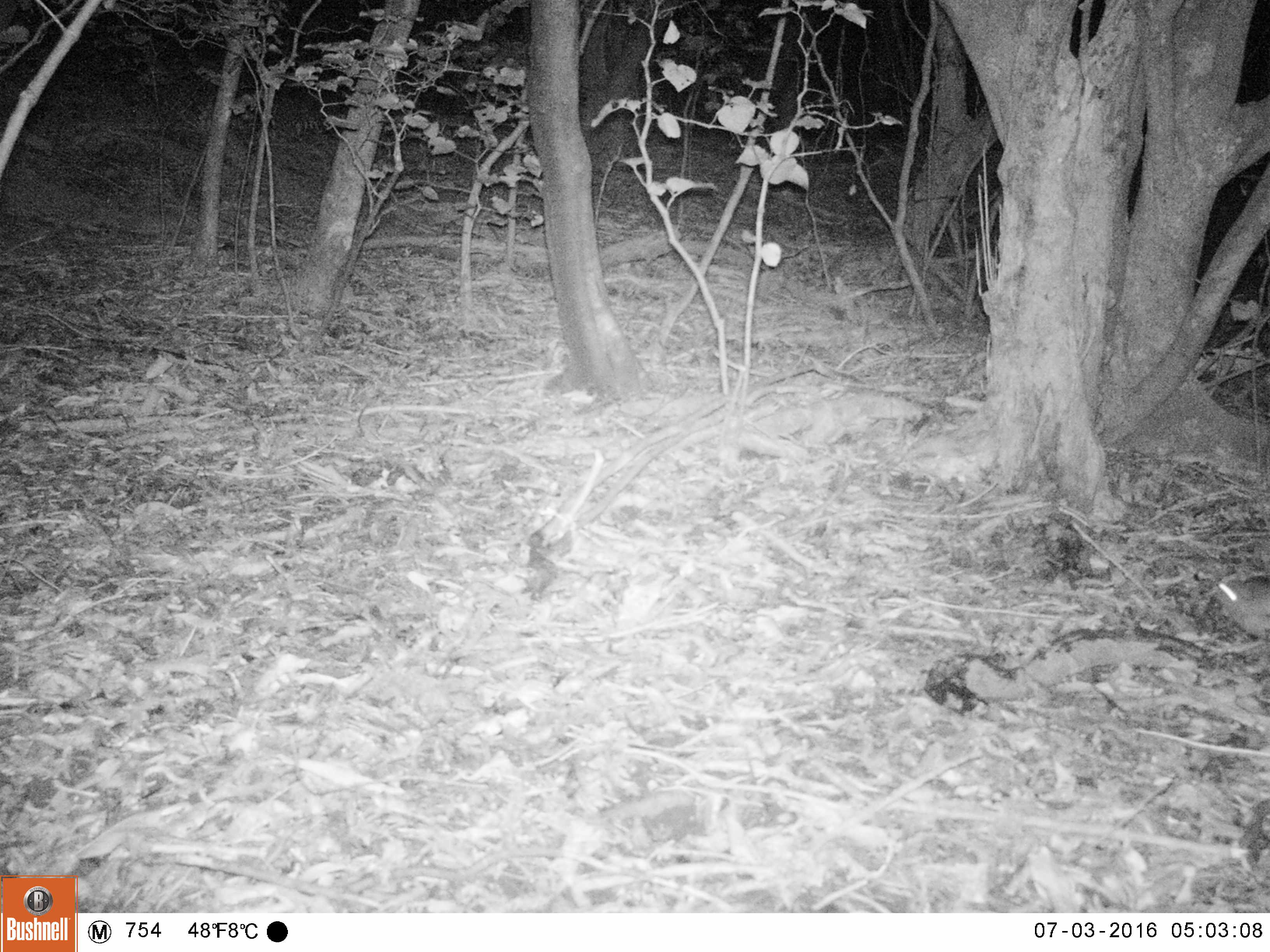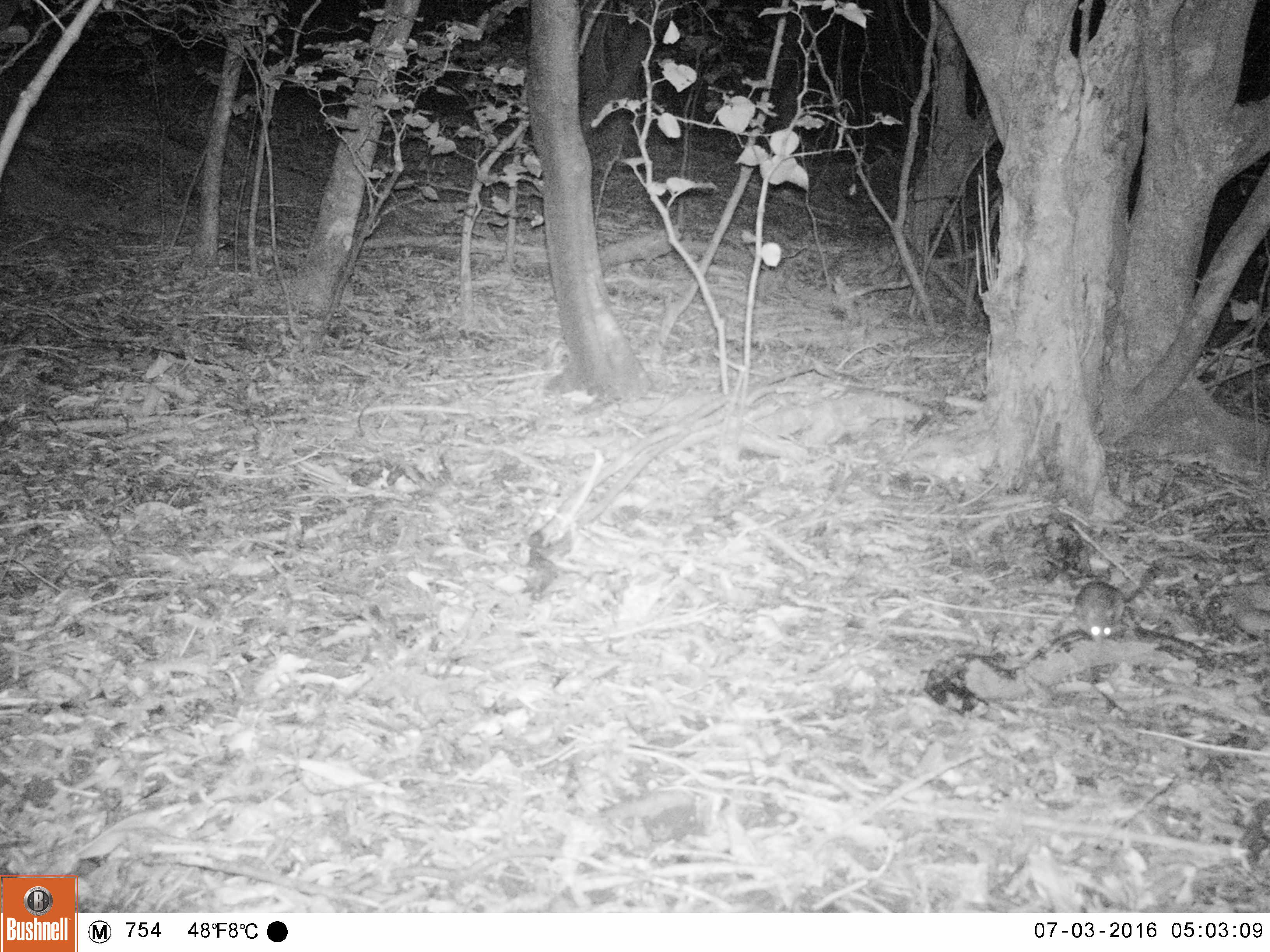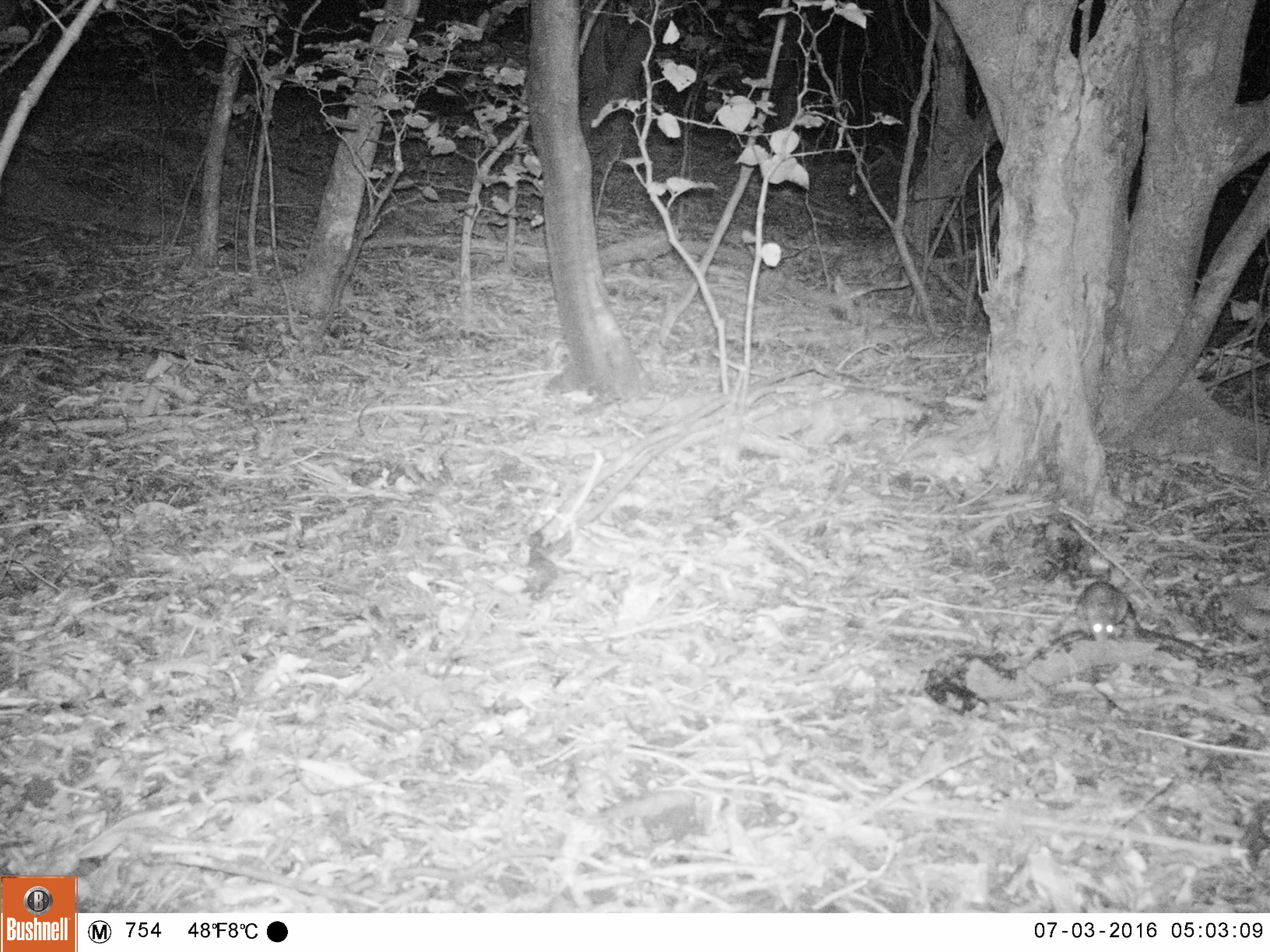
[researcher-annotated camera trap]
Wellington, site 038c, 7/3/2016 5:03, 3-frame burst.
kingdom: Animalia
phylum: Chordata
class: Mammalia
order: Rodentia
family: Muridae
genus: Rattus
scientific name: Rattus rattus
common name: ship rat